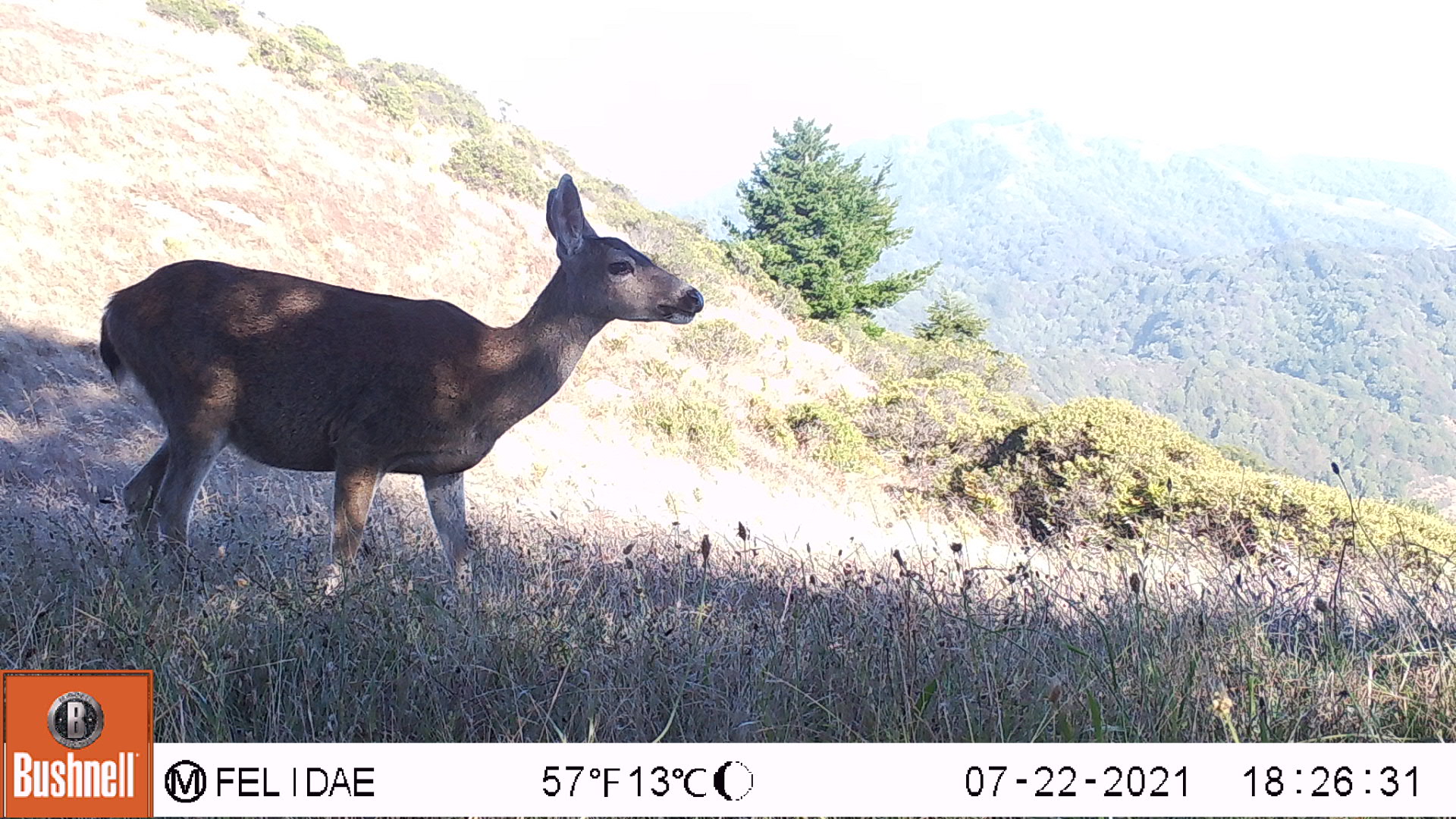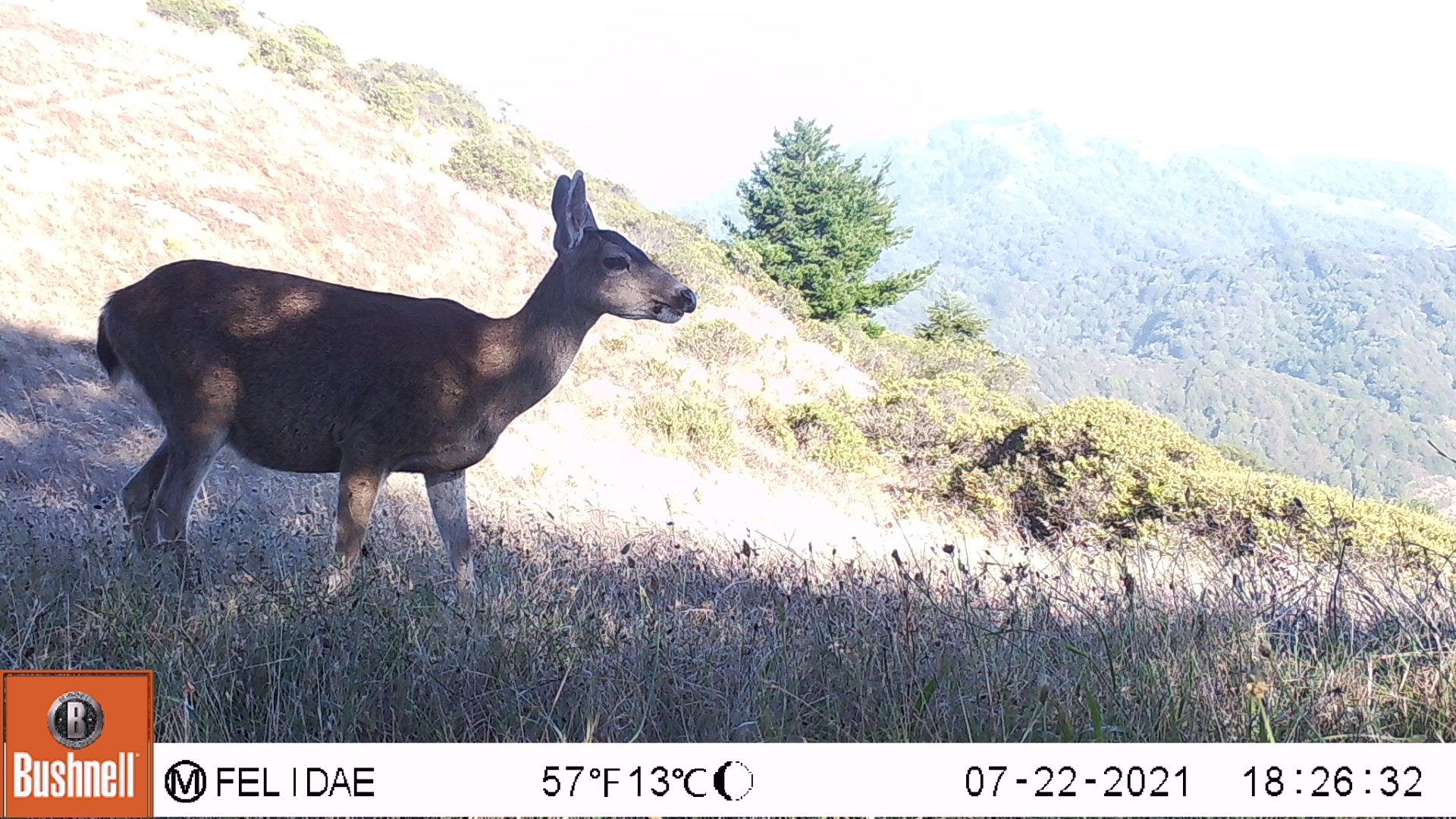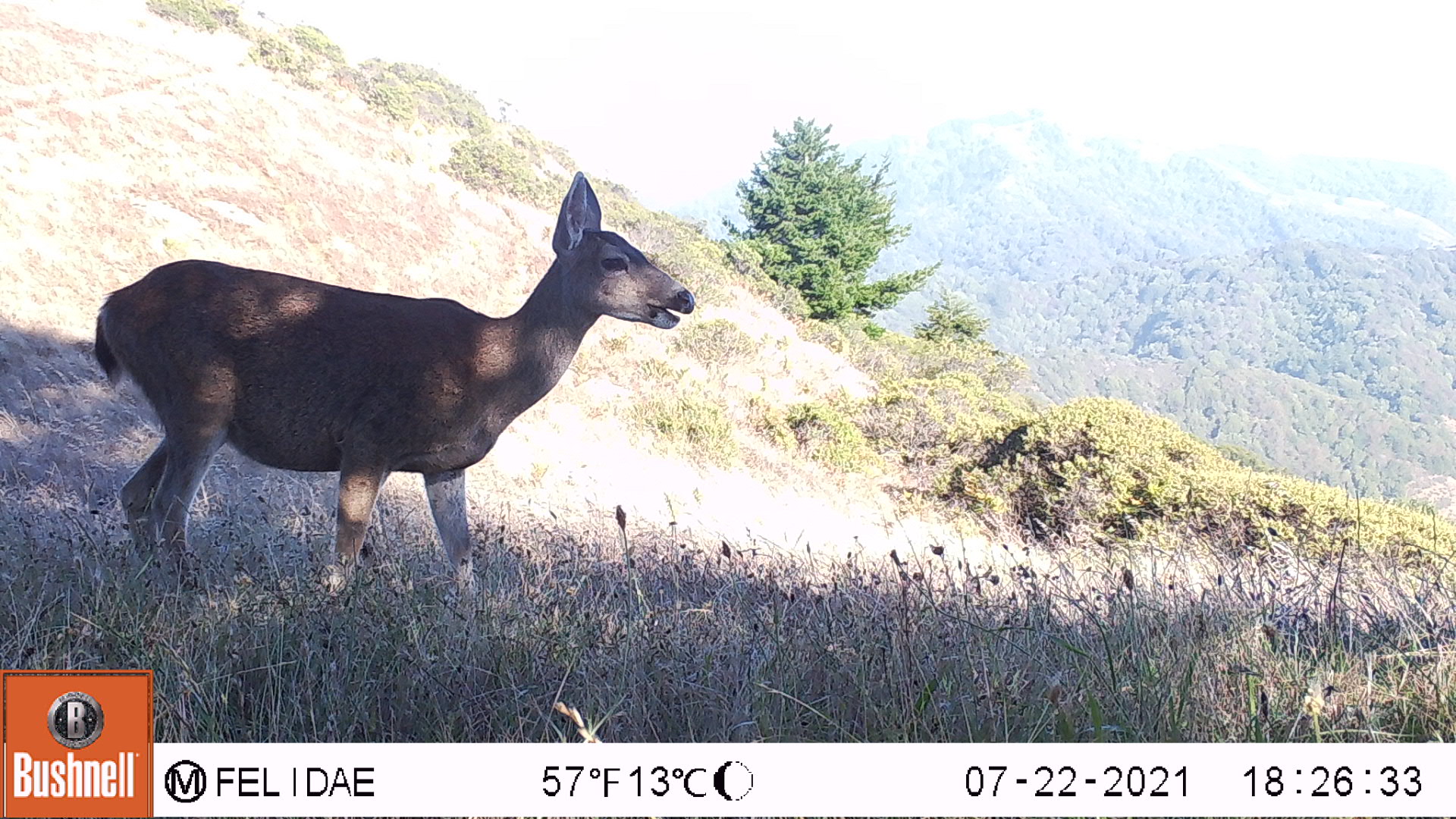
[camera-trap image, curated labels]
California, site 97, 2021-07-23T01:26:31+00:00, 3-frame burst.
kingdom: Animalia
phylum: Chordata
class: Mammalia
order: Artiodactyla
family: Cervidae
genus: Odocoileus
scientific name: Odocoileus hemionus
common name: mule deer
Mule deer (Odocoileus hemionus).